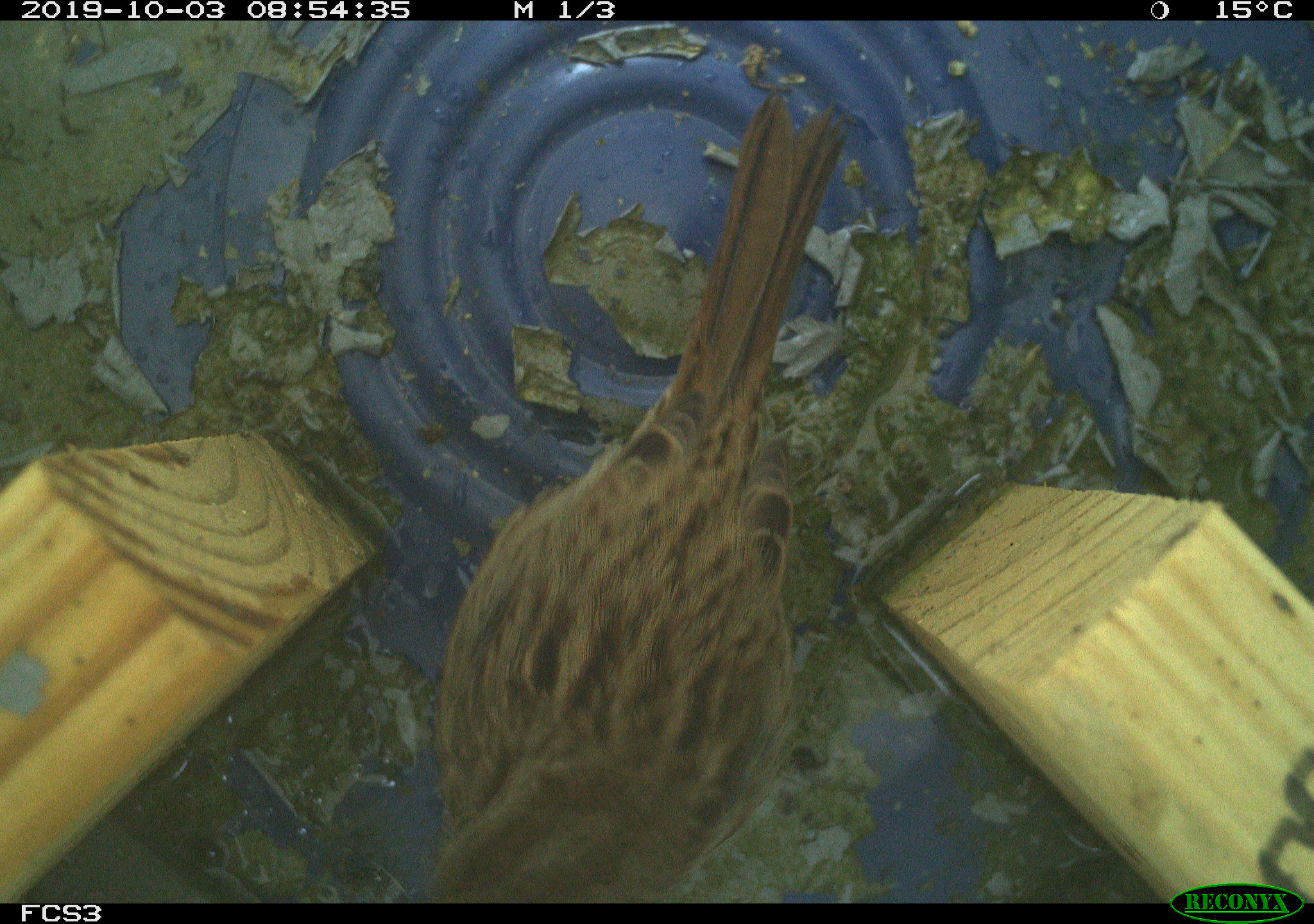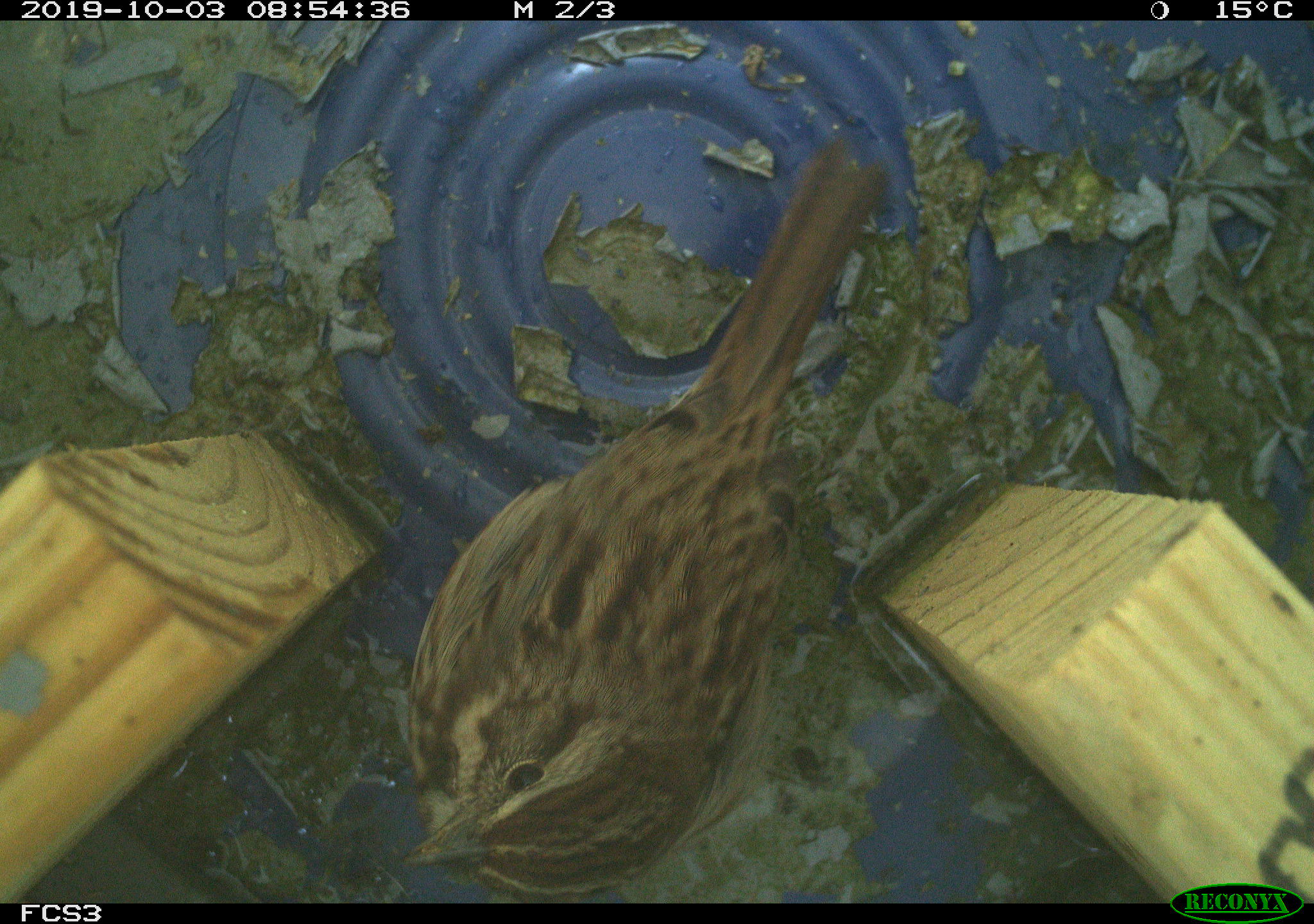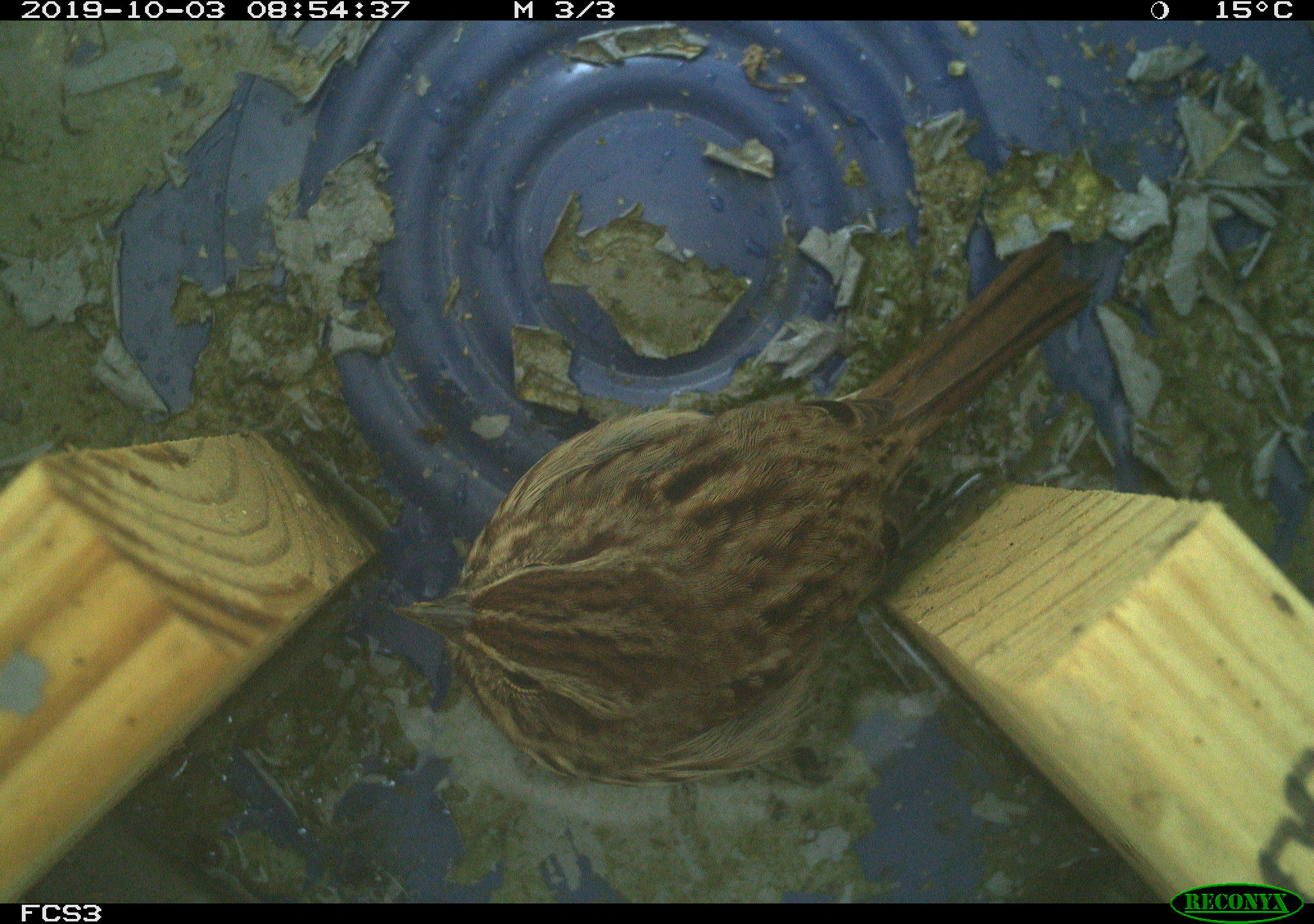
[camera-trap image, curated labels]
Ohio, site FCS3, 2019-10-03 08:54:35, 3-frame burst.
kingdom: Animalia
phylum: Chordata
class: Aves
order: Passeriformes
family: Passerellidae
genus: Melospiza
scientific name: Melospiza melodia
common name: song sparrow